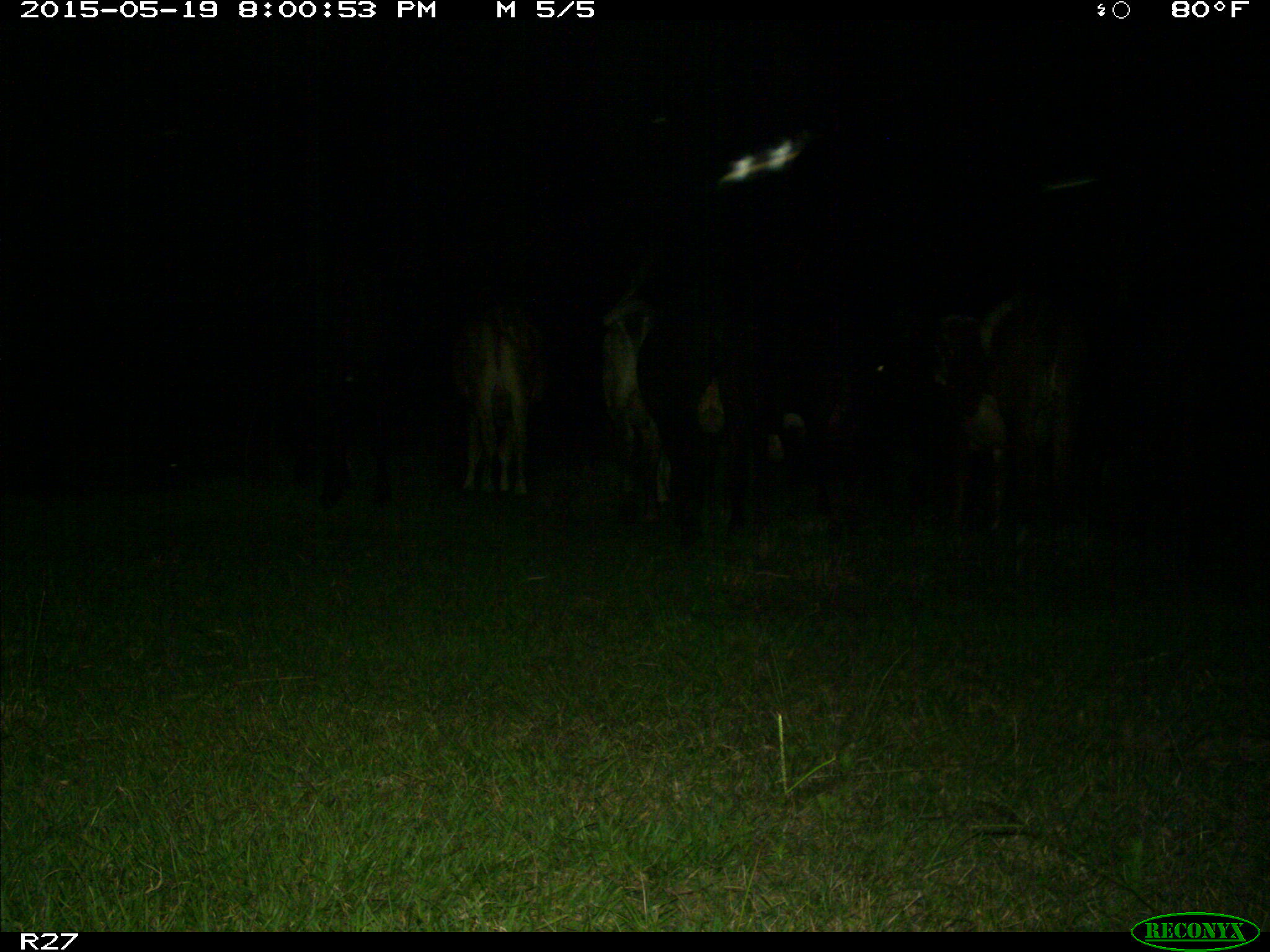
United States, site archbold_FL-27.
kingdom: Animalia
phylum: Chordata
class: Mammalia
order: Artiodactyla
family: Bovidae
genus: Bos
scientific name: Bos taurus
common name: domestic cow